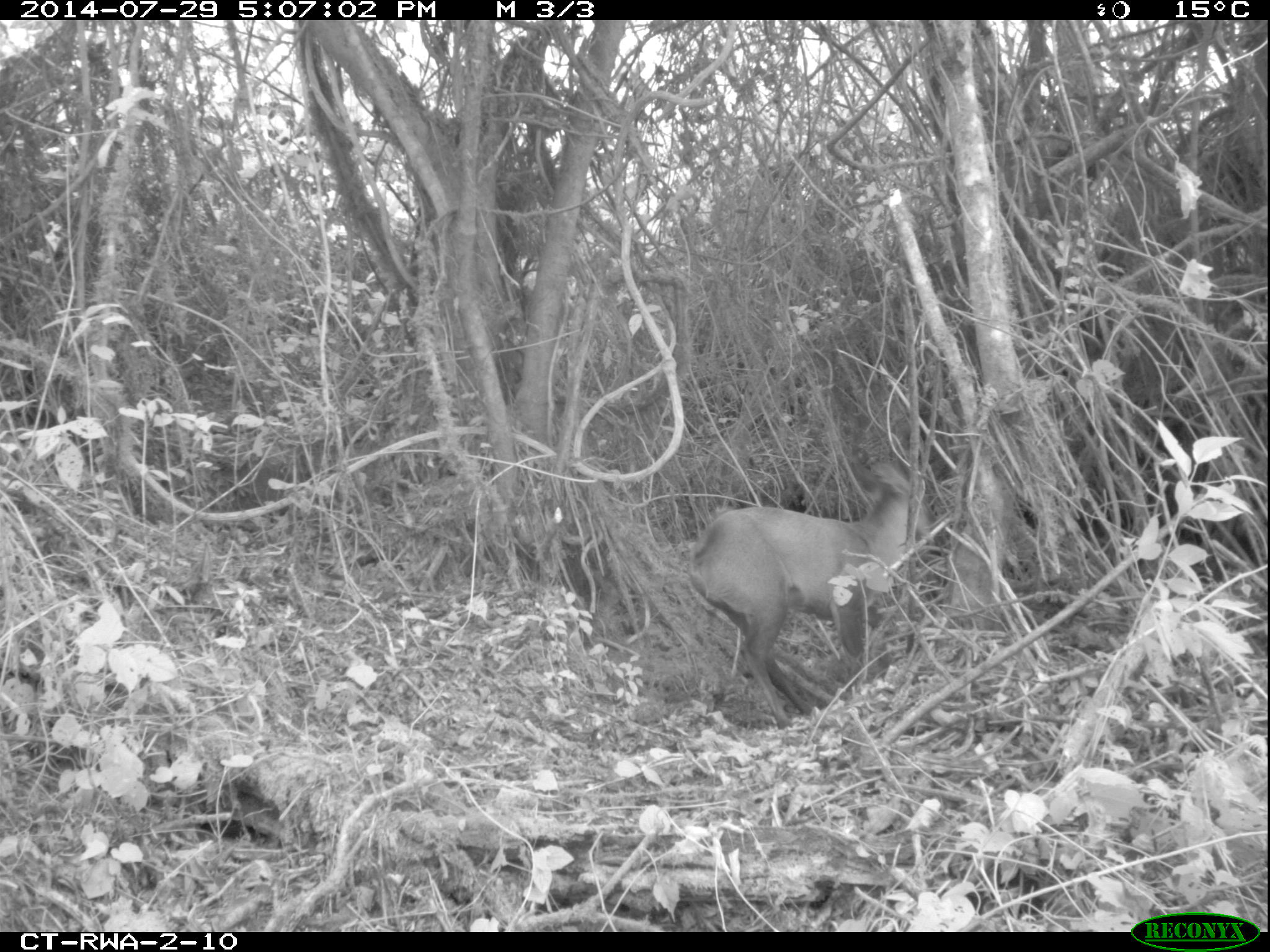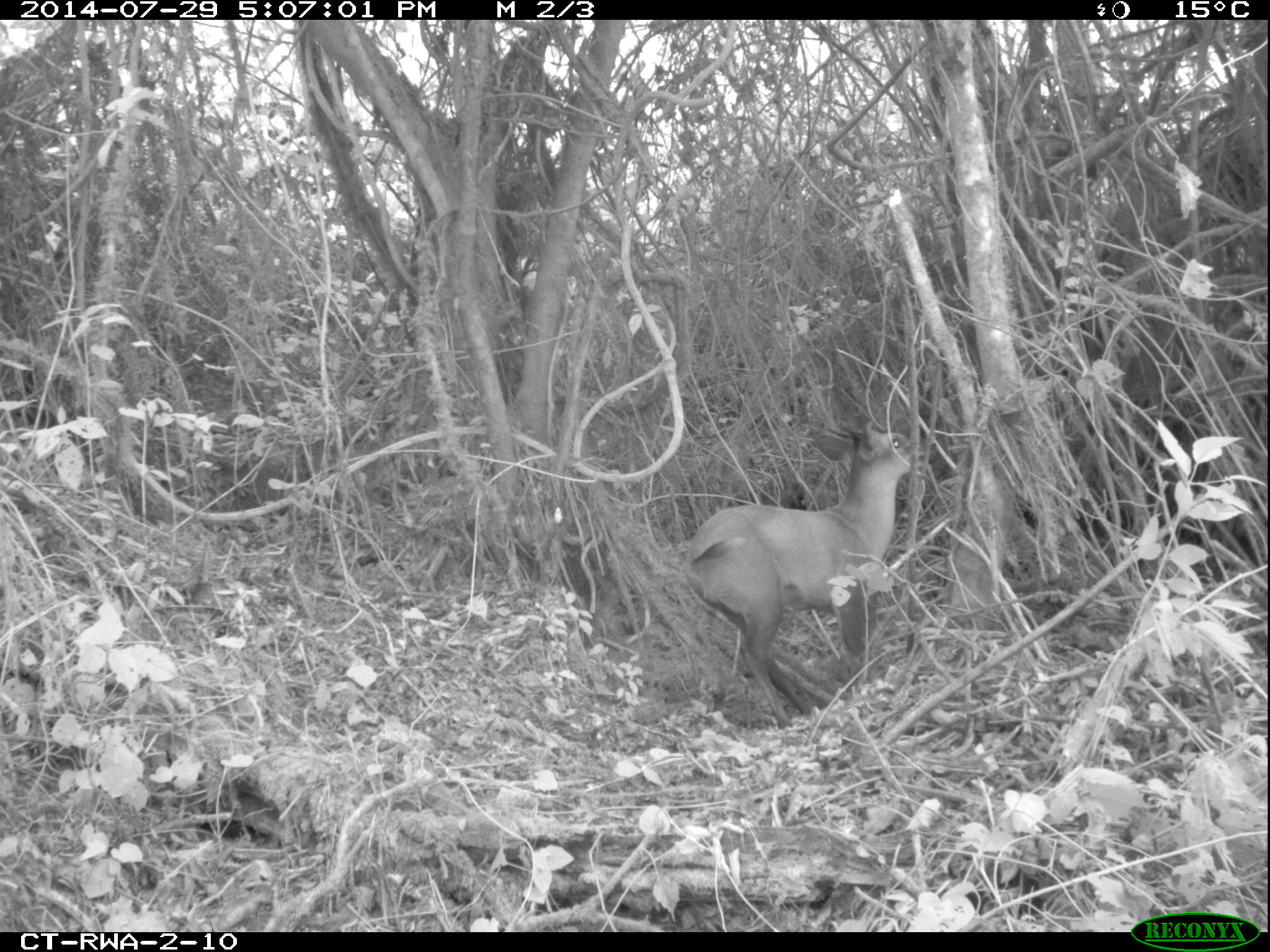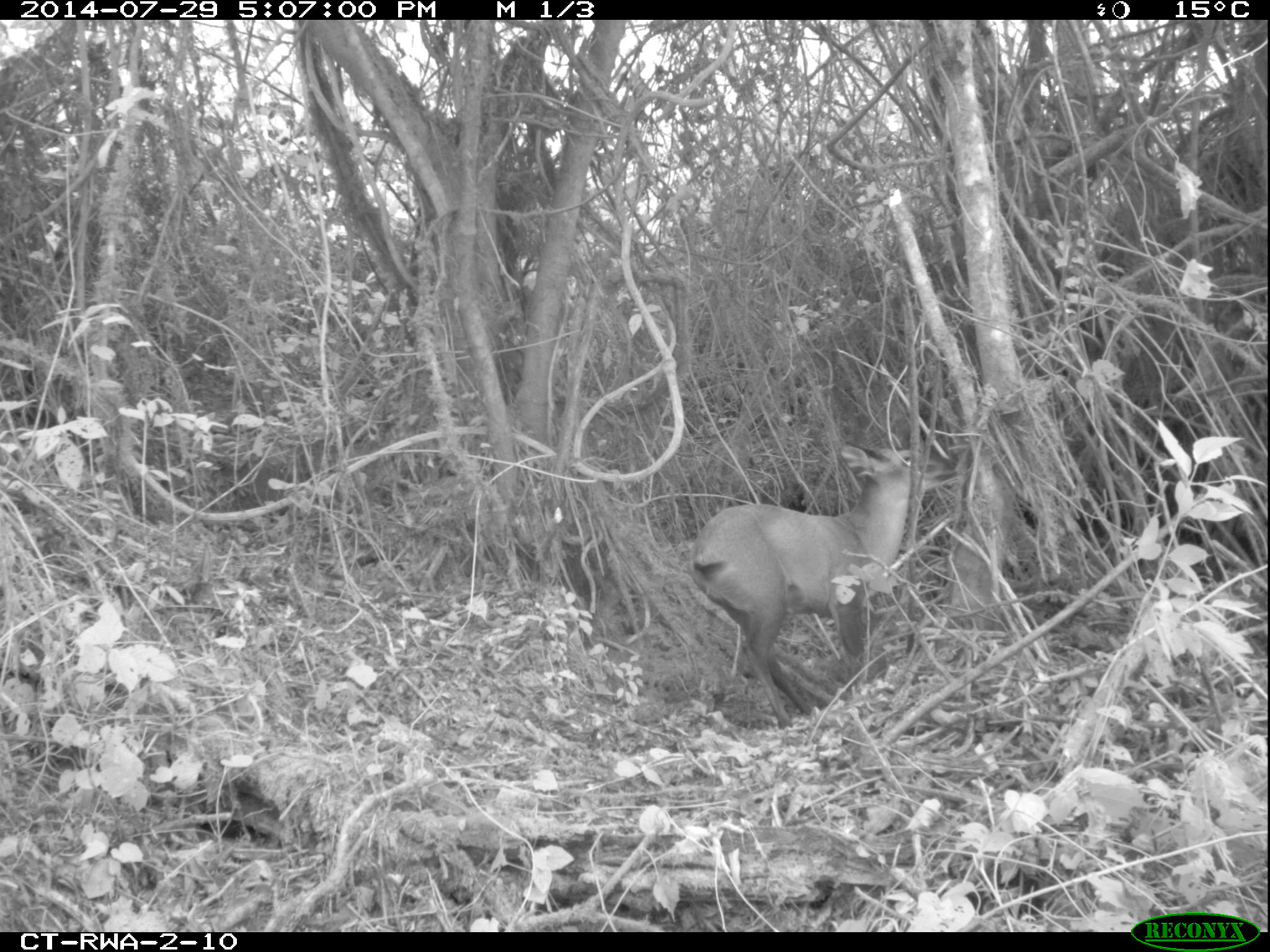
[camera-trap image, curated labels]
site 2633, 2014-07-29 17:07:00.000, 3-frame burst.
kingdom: Animalia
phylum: Chordata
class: Mammalia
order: Artiodactyla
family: Bovidae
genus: Cephalophus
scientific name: Cephalophus nigrifrons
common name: black-fronted duiker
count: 1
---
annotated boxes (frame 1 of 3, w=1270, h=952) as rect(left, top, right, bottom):
cephalophus nigrifrons: rect(683, 456, 939, 734)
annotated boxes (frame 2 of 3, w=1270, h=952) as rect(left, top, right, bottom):
cephalophus nigrifrons: rect(681, 417, 933, 733)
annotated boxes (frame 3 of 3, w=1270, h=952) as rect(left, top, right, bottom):
cephalophus nigrifrons: rect(683, 438, 956, 735)